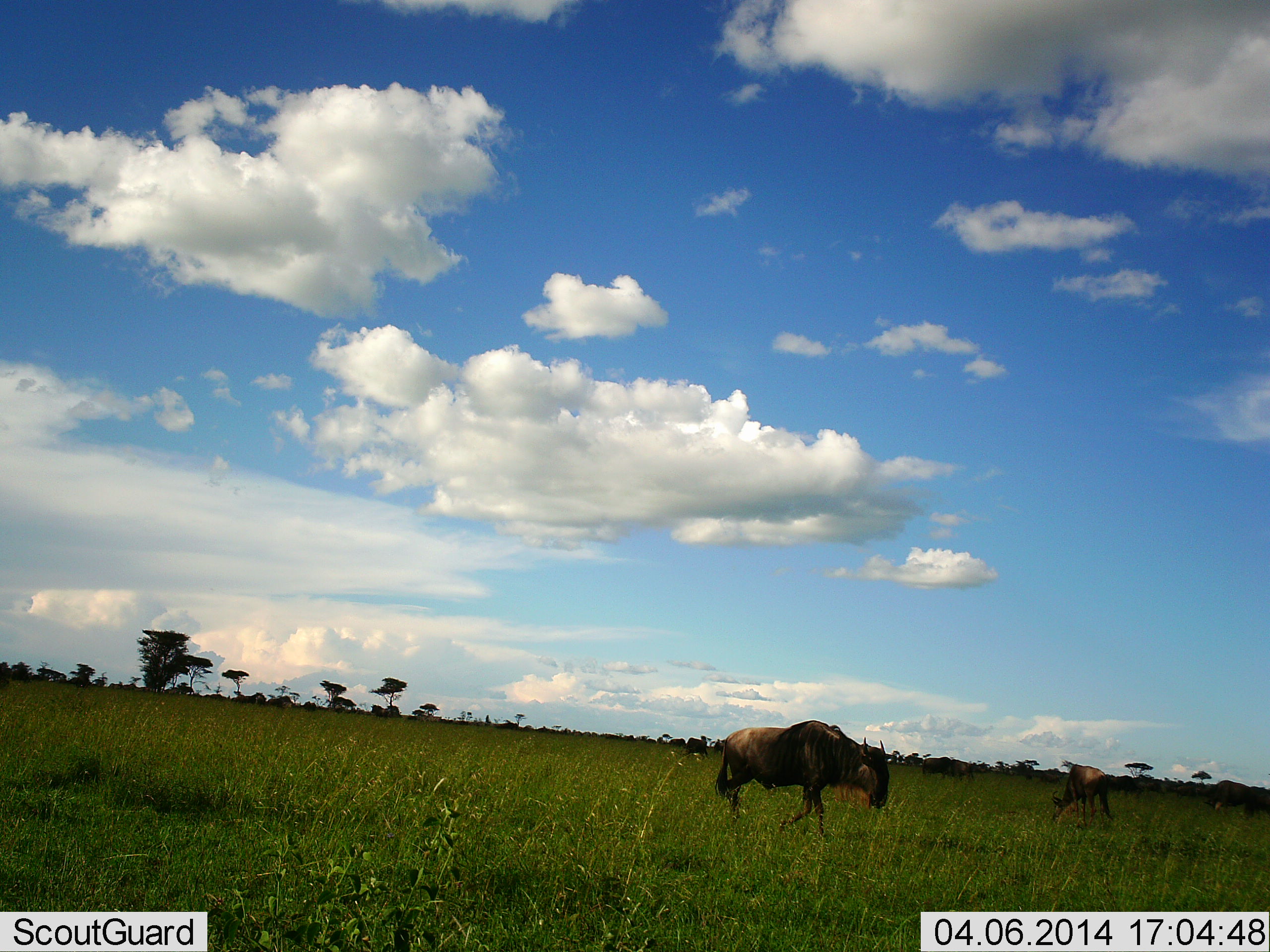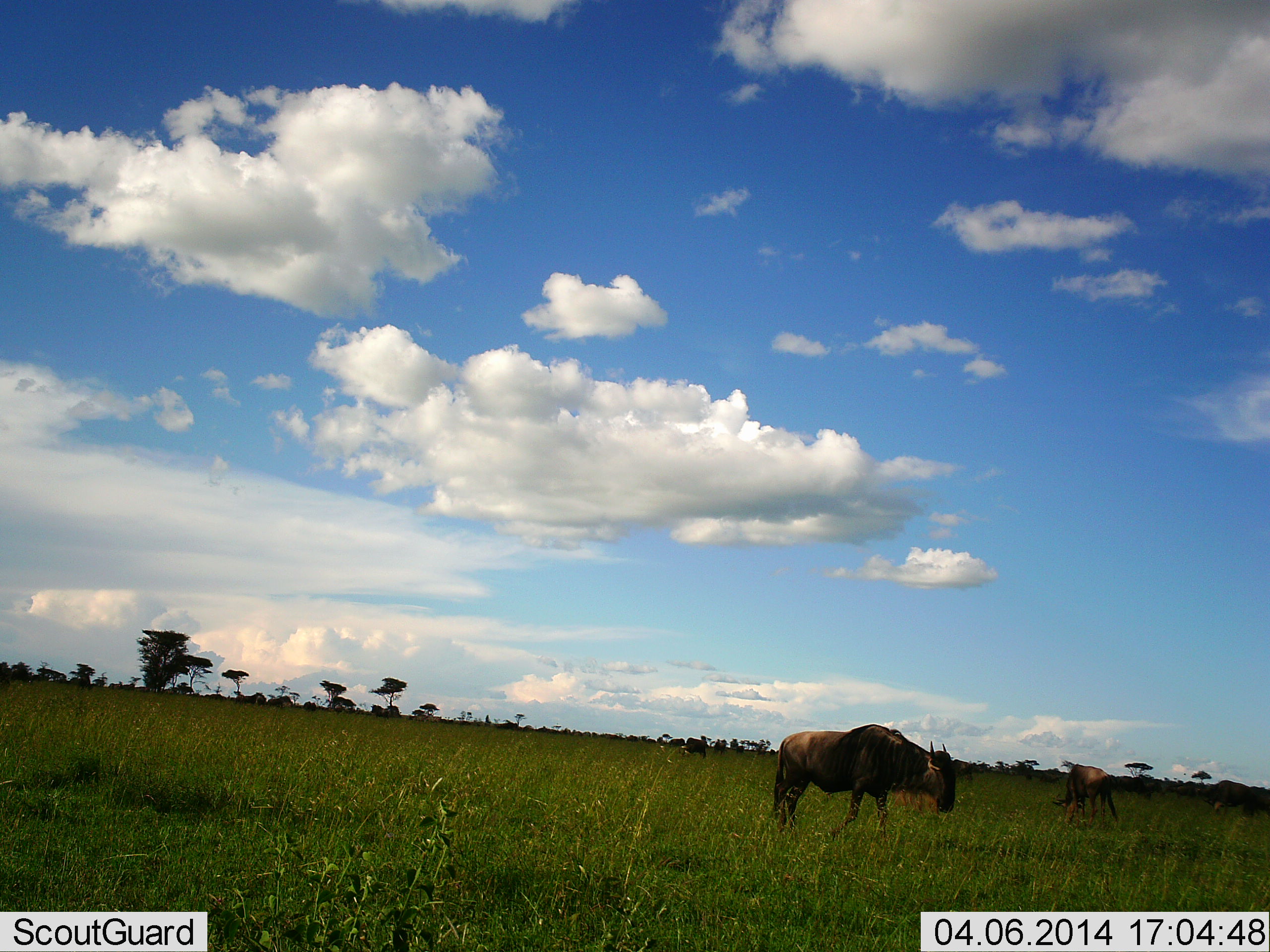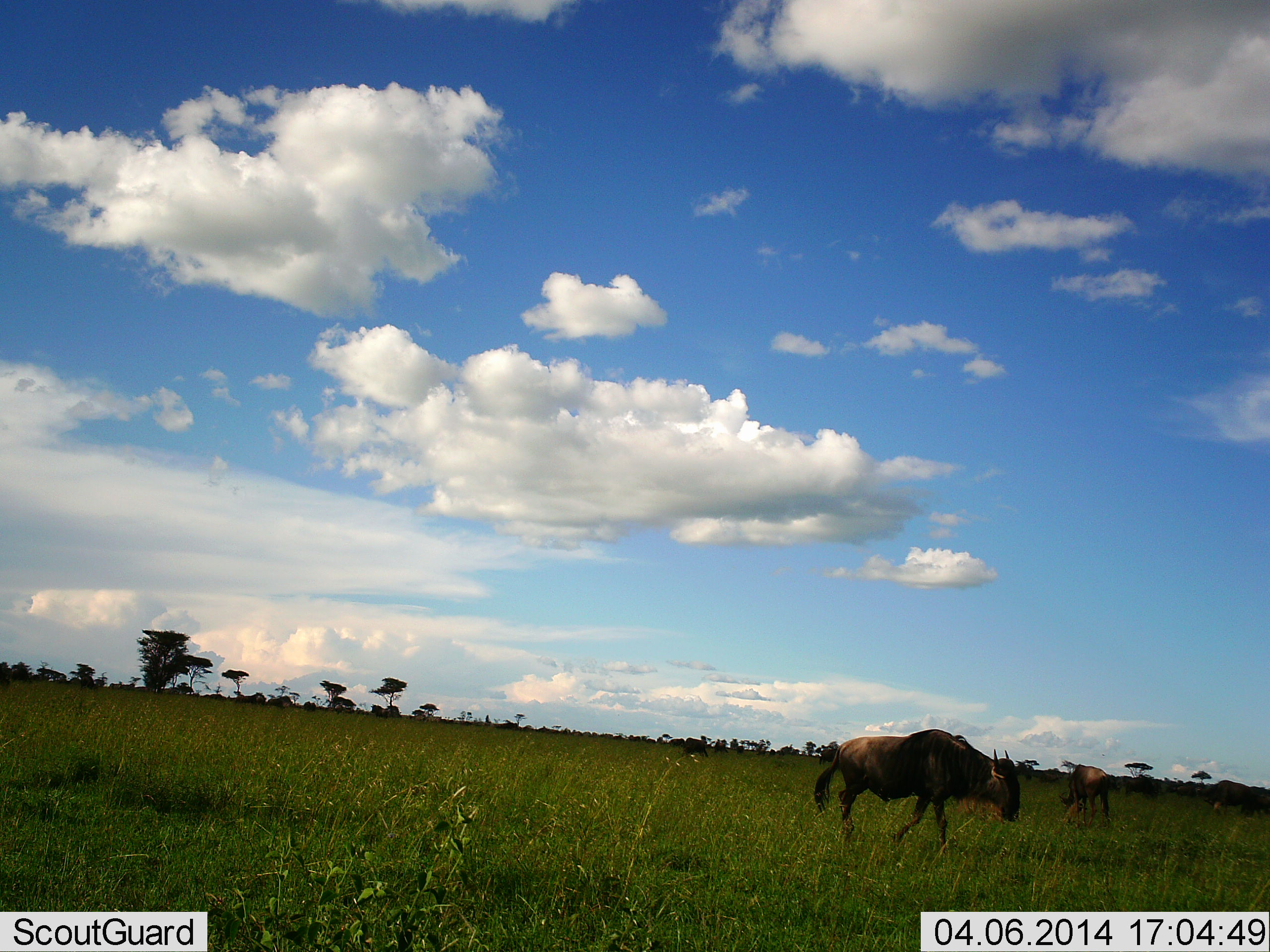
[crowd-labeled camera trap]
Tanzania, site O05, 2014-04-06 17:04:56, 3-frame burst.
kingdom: Animalia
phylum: Chordata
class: Mammalia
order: Artiodactyla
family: Bovidae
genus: Connochaetes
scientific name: Connochaetes taurinus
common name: blue wildebeest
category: wildebeest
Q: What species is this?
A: Wildebeest (blue wildebeest) (Connochaetes taurinus).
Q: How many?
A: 2.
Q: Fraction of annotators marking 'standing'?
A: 10%.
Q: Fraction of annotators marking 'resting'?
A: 0%.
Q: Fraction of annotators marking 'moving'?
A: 80%.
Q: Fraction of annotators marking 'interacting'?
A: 0%.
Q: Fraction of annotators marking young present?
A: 0%.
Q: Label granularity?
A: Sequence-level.